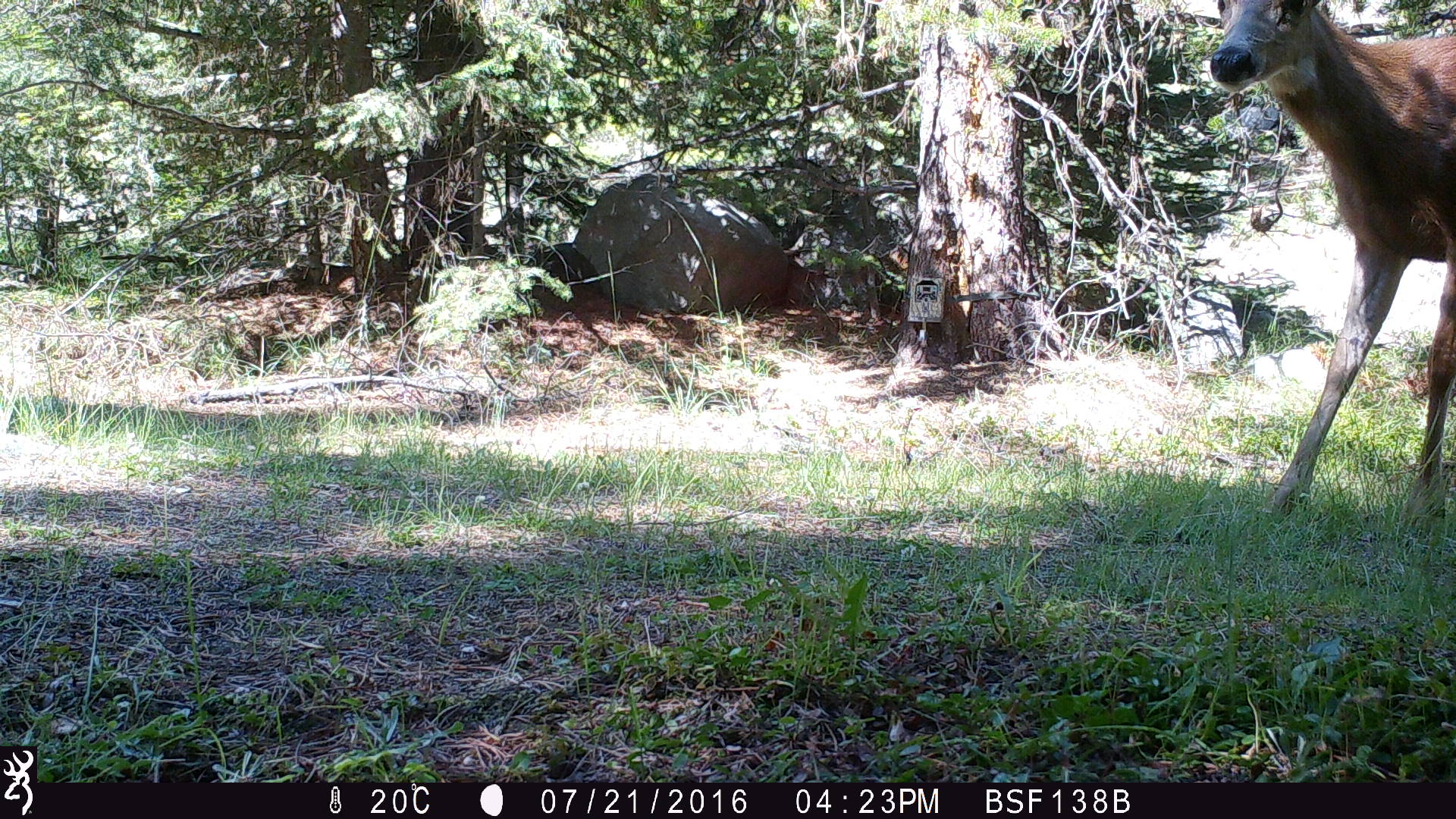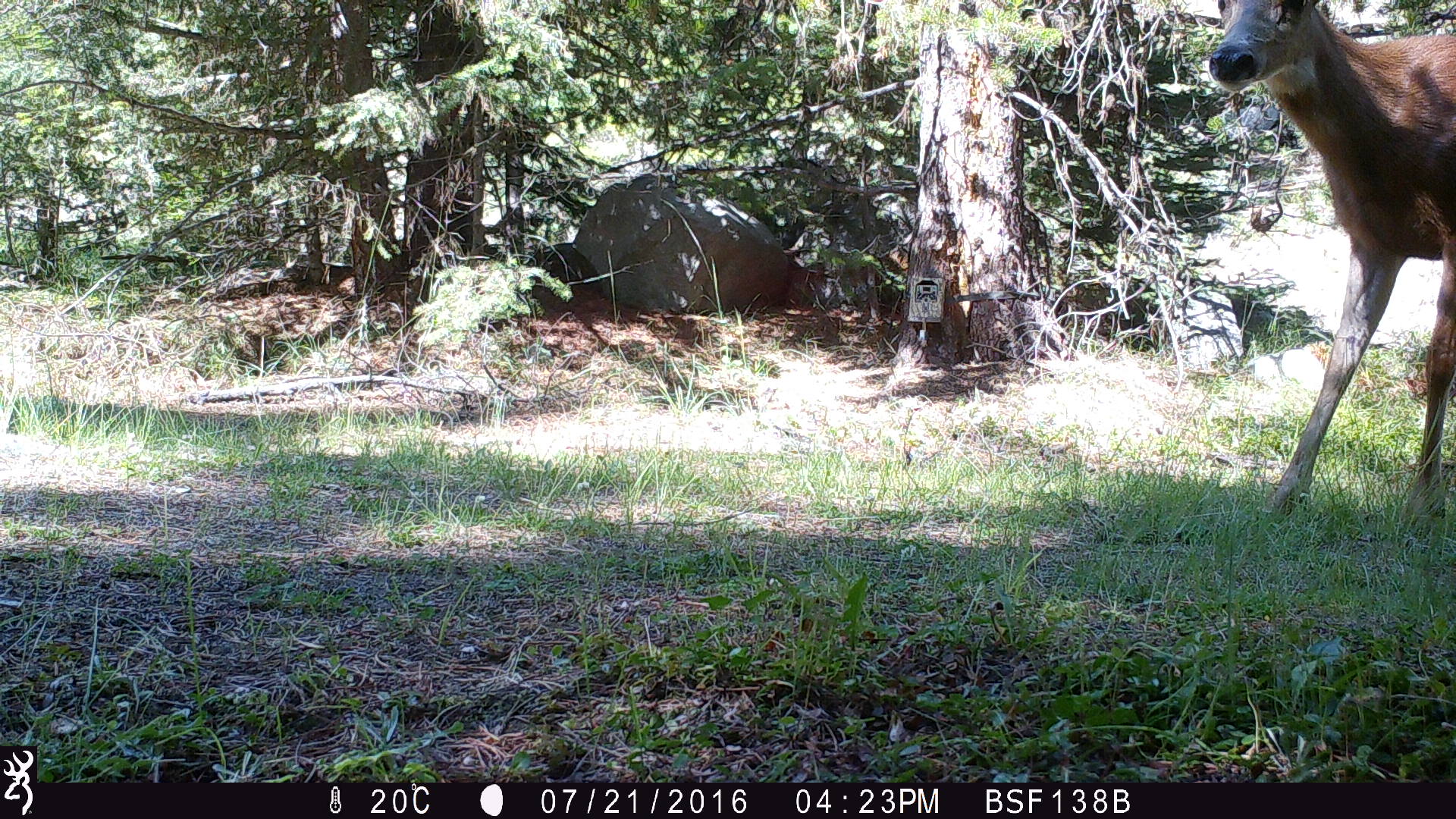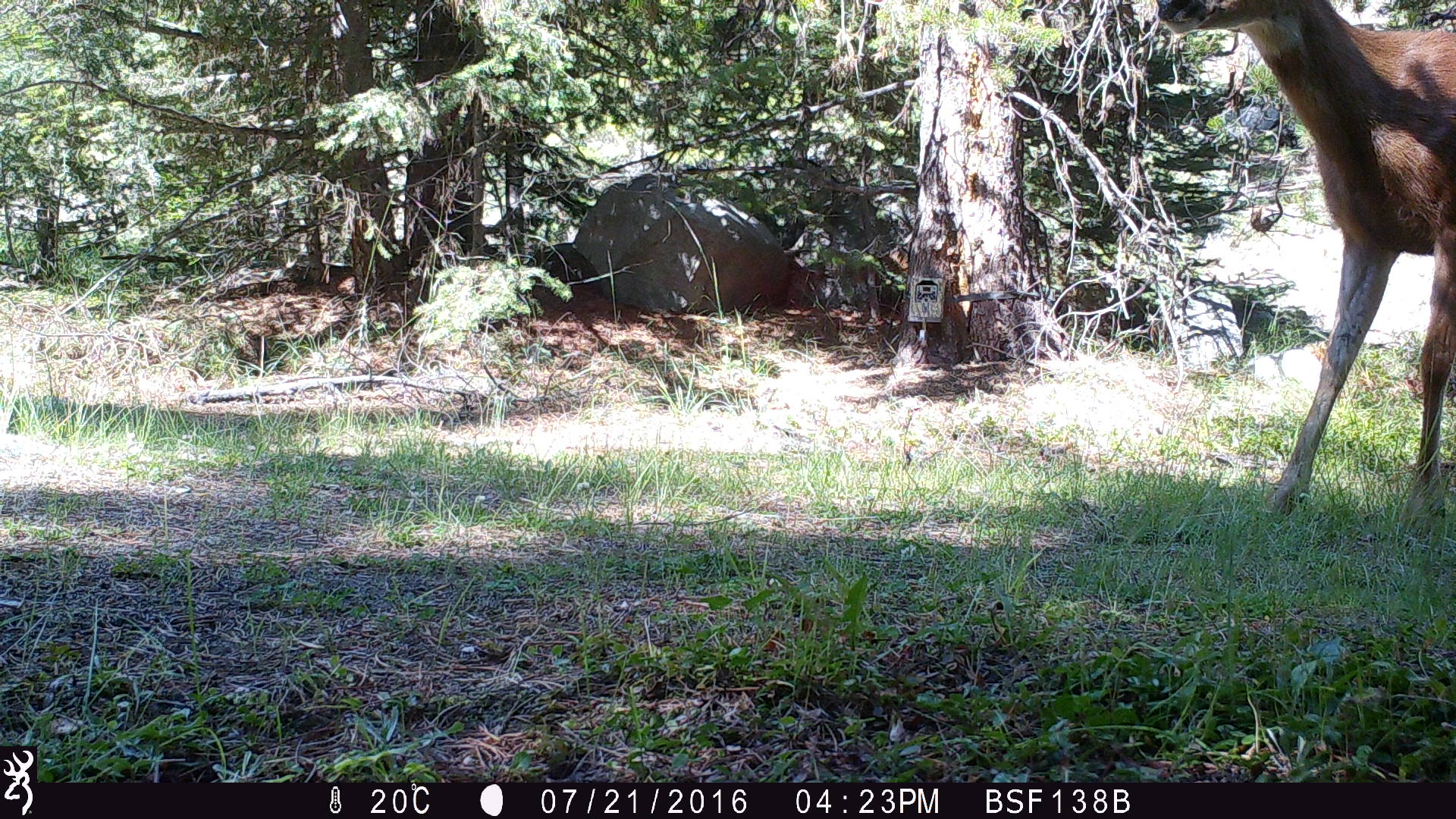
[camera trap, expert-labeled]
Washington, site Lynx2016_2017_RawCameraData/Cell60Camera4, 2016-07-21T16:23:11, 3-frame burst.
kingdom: Animalia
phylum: Chordata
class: Mammalia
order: Artiodactyla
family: Cervidae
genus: Odocoileus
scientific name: Odocoileus hemionus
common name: mule deer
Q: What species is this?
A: Odocoileus hemionus (mule deer).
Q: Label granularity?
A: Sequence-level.